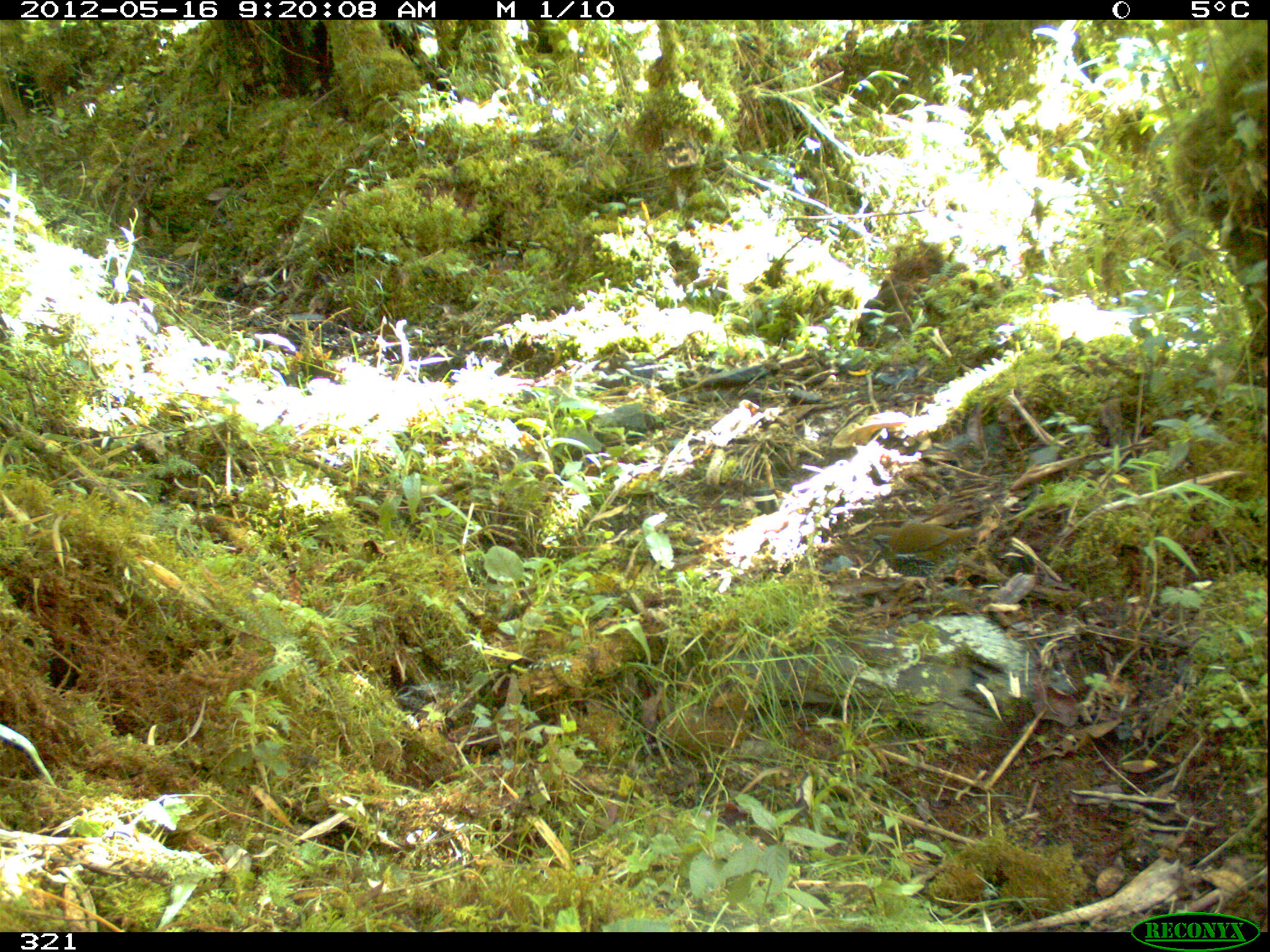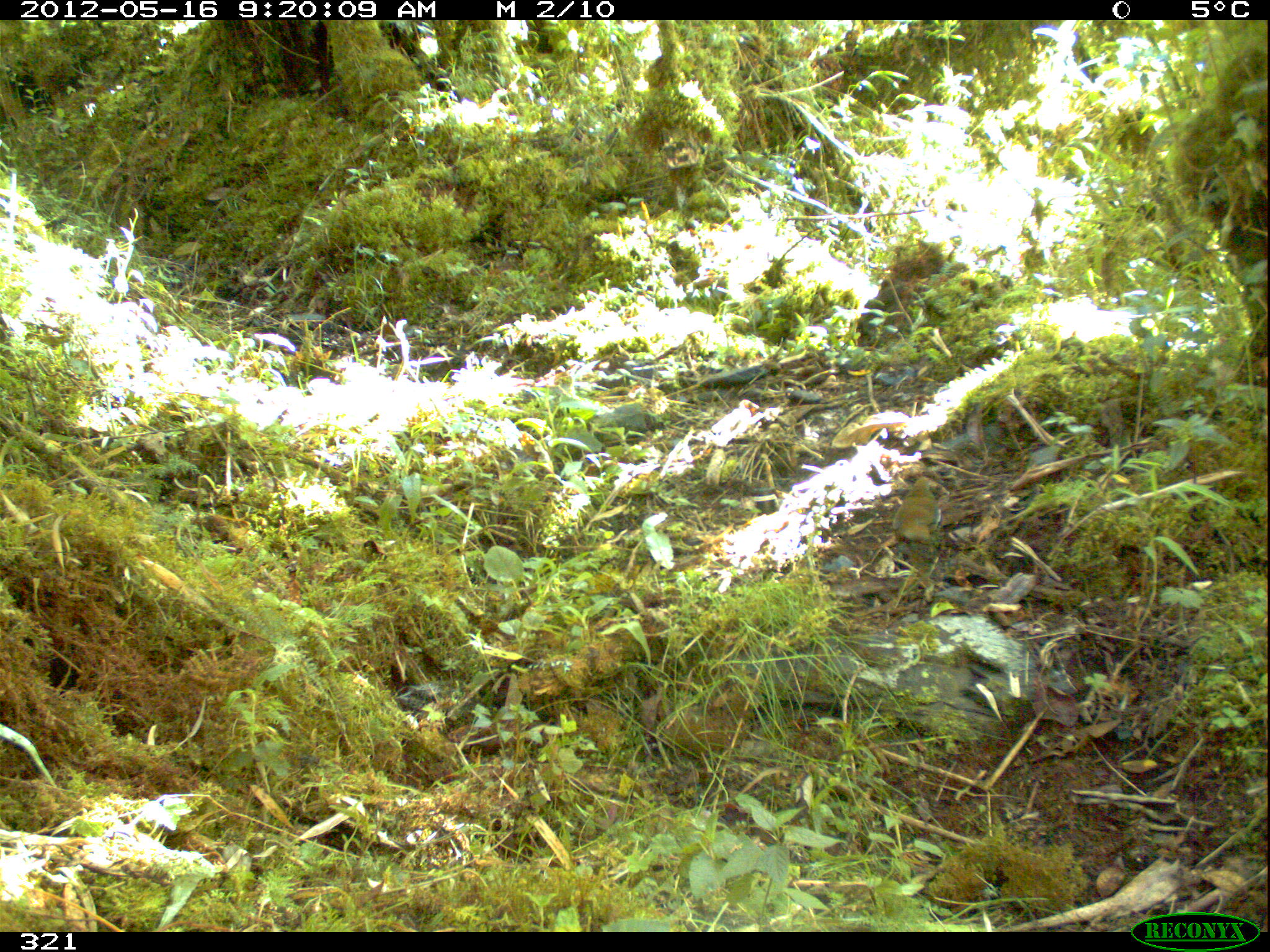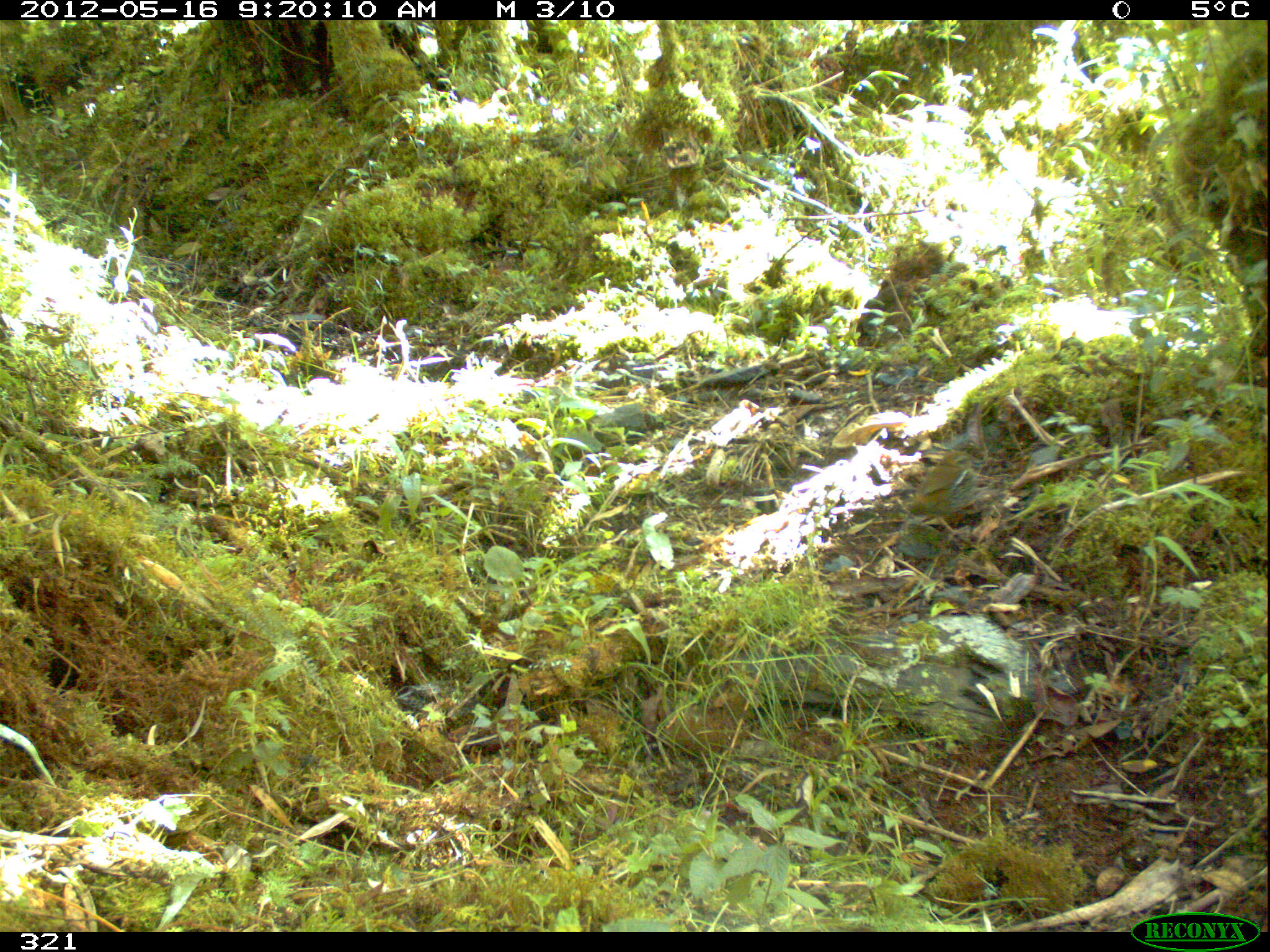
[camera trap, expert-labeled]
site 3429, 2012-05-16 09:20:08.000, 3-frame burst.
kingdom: Animalia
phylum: Chordata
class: Aves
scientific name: Aves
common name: bird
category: unknown bird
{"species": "unknown bird (bird) (Aves)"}